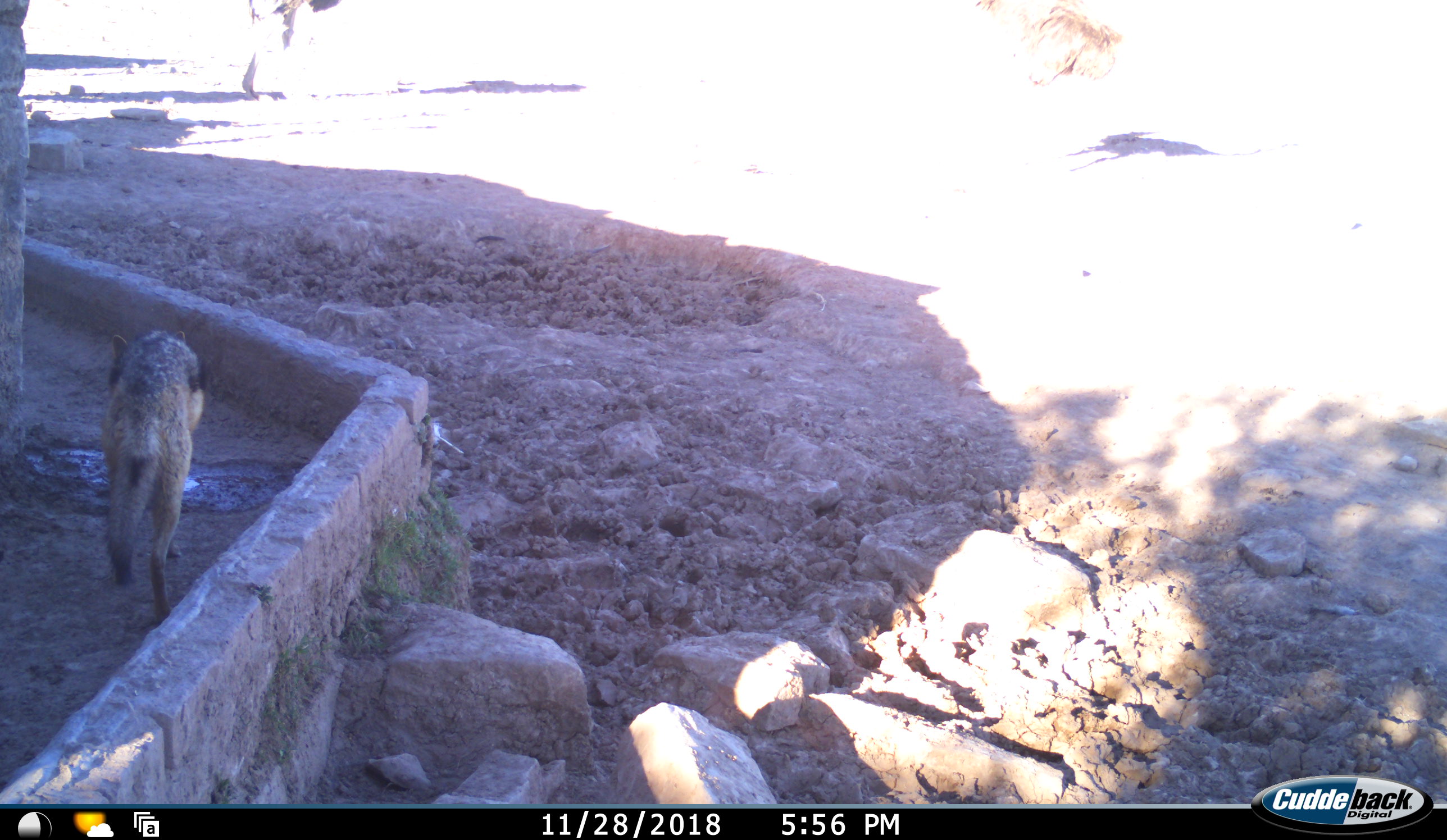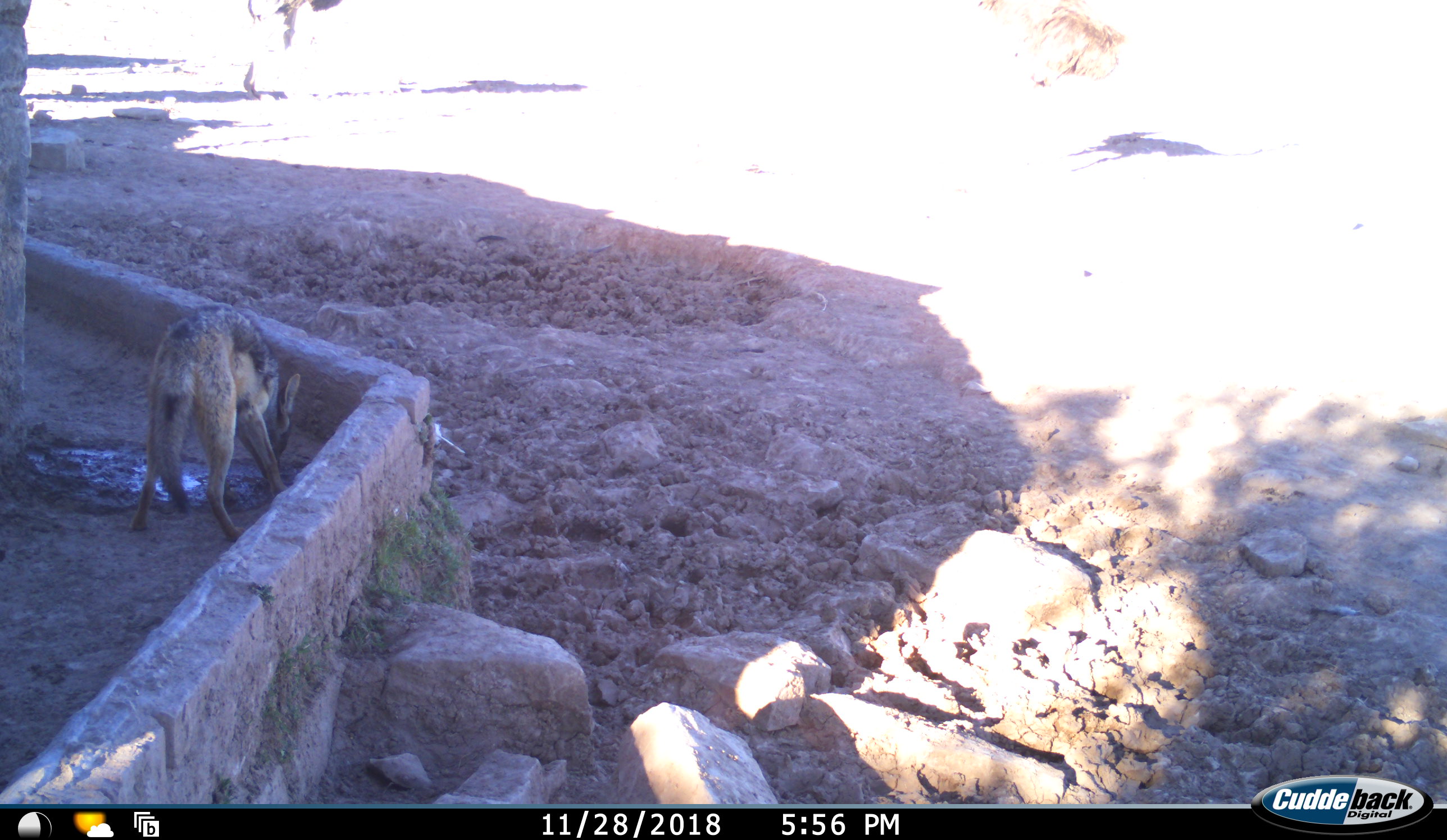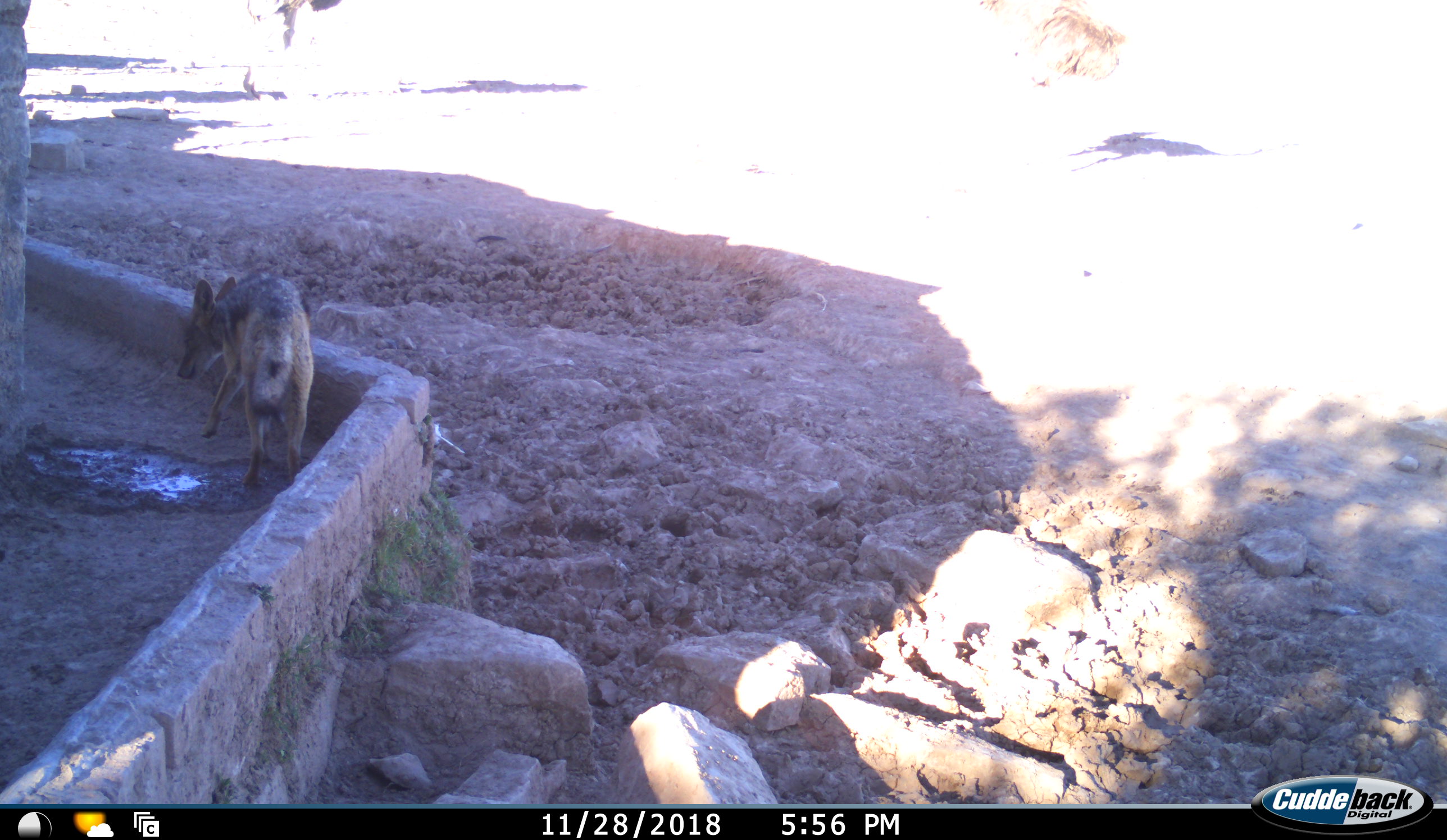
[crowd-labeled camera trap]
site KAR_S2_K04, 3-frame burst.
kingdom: Animalia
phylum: Chordata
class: Mammalia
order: Carnivora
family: Canidae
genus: Lupulella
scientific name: Lupulella mesomelas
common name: black-backed jackal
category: jackalblackbacked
Jackalblackbacked (black-backed jackal) (Lupulella mesomelas), count 1. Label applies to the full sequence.